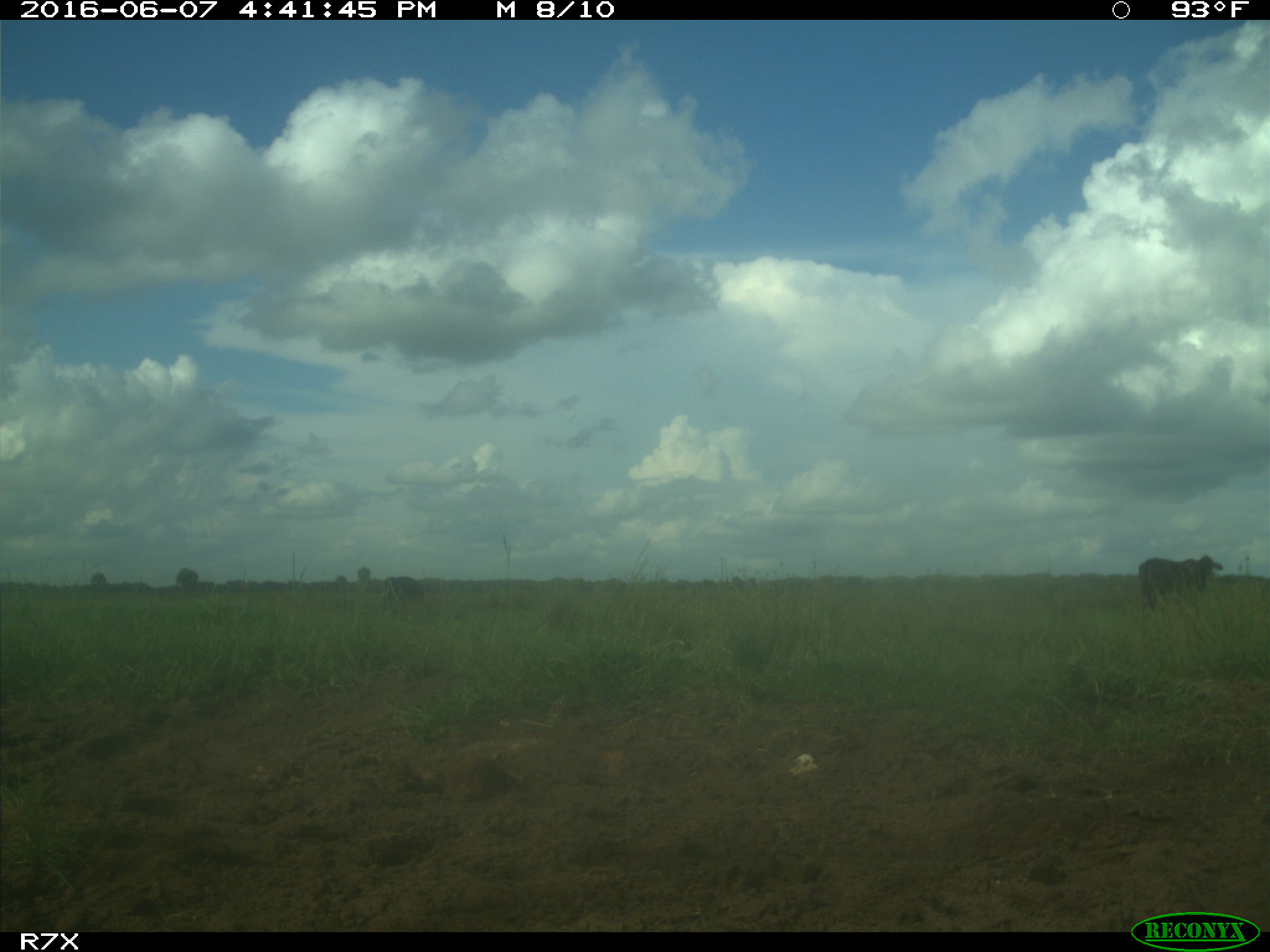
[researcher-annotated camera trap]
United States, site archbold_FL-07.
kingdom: Animalia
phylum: Chordata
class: Mammalia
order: Artiodactyla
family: Bovidae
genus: Bos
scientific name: Bos taurus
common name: domestic cow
Bos taurus (domestic cow).